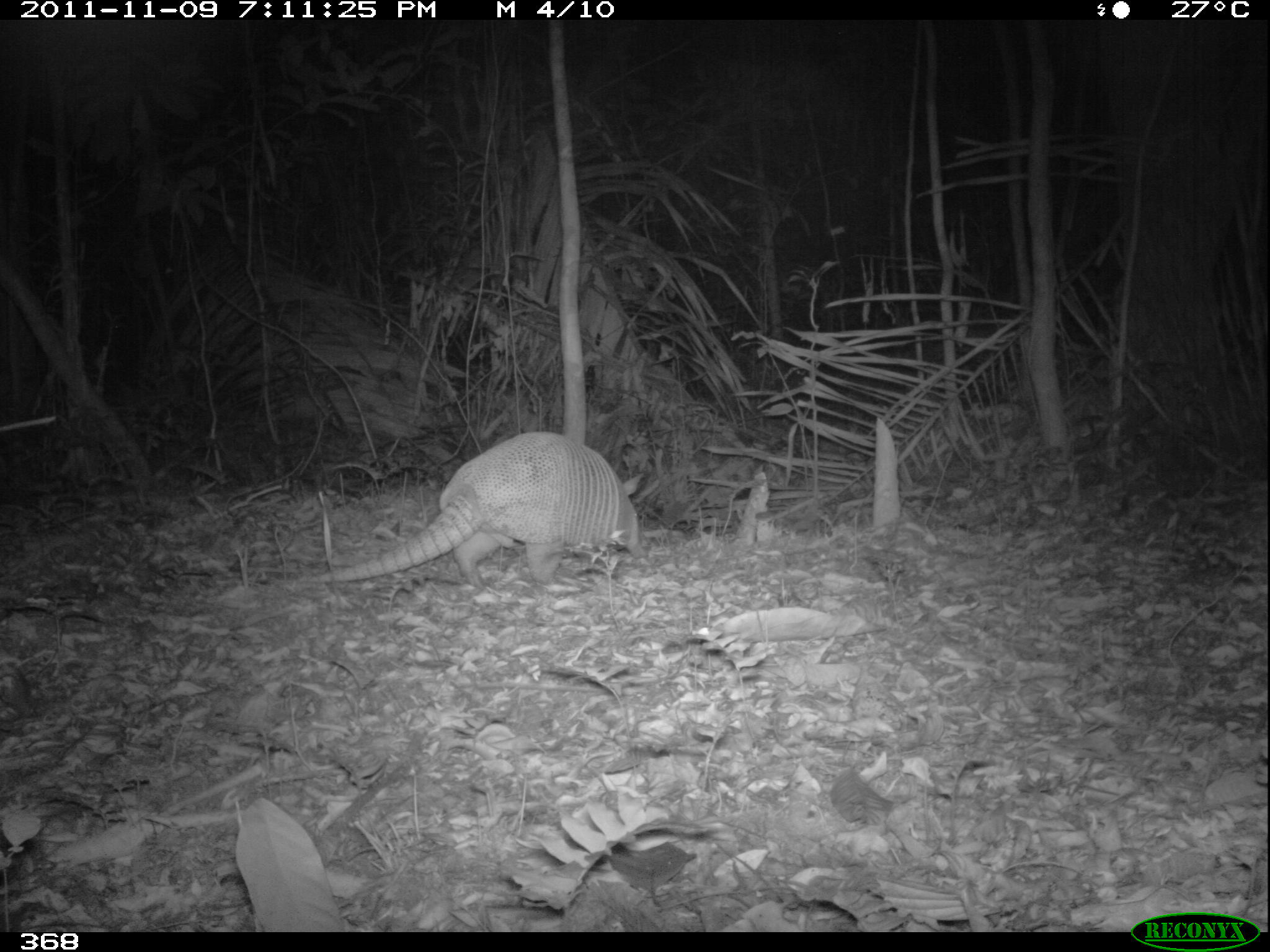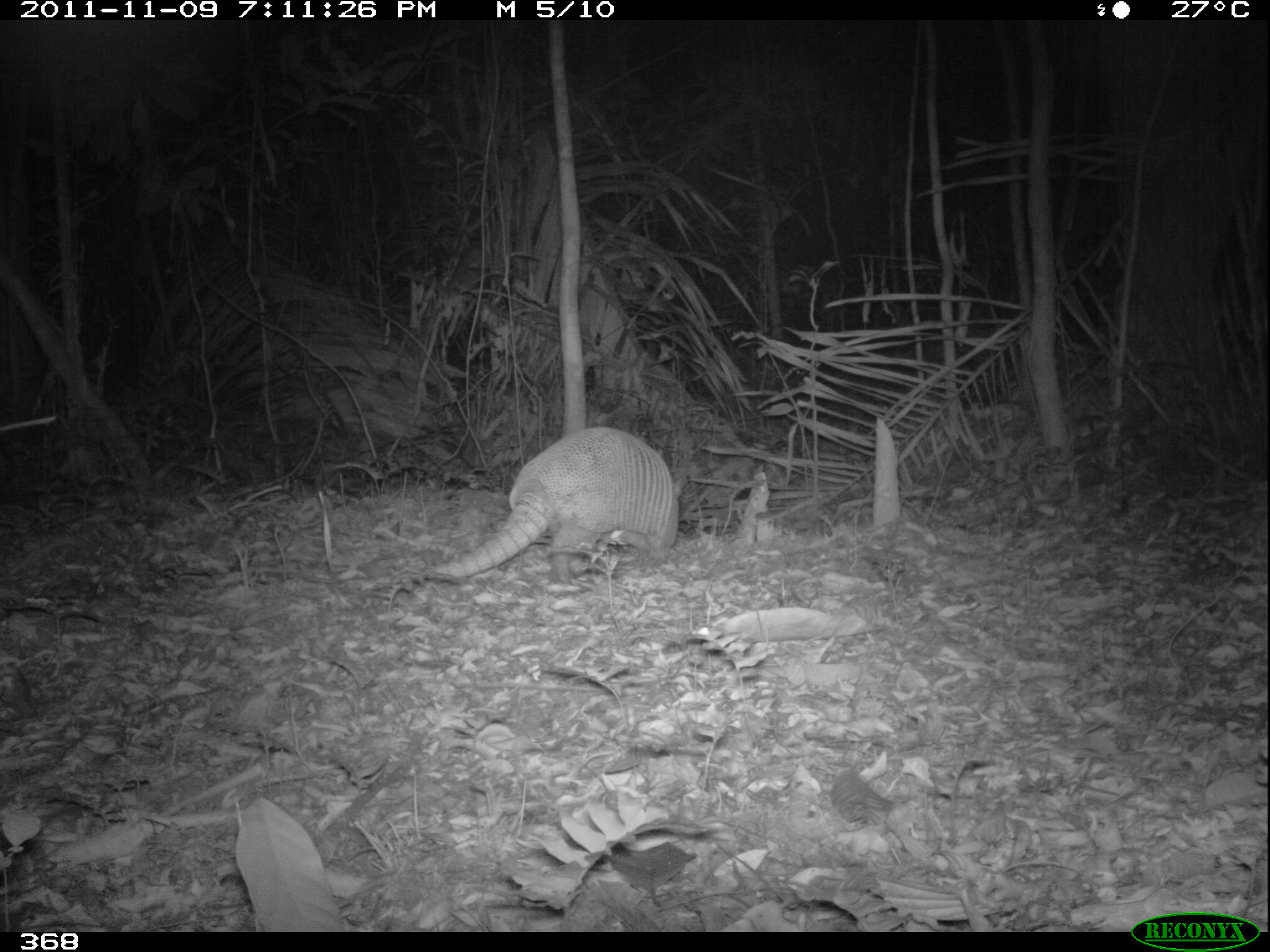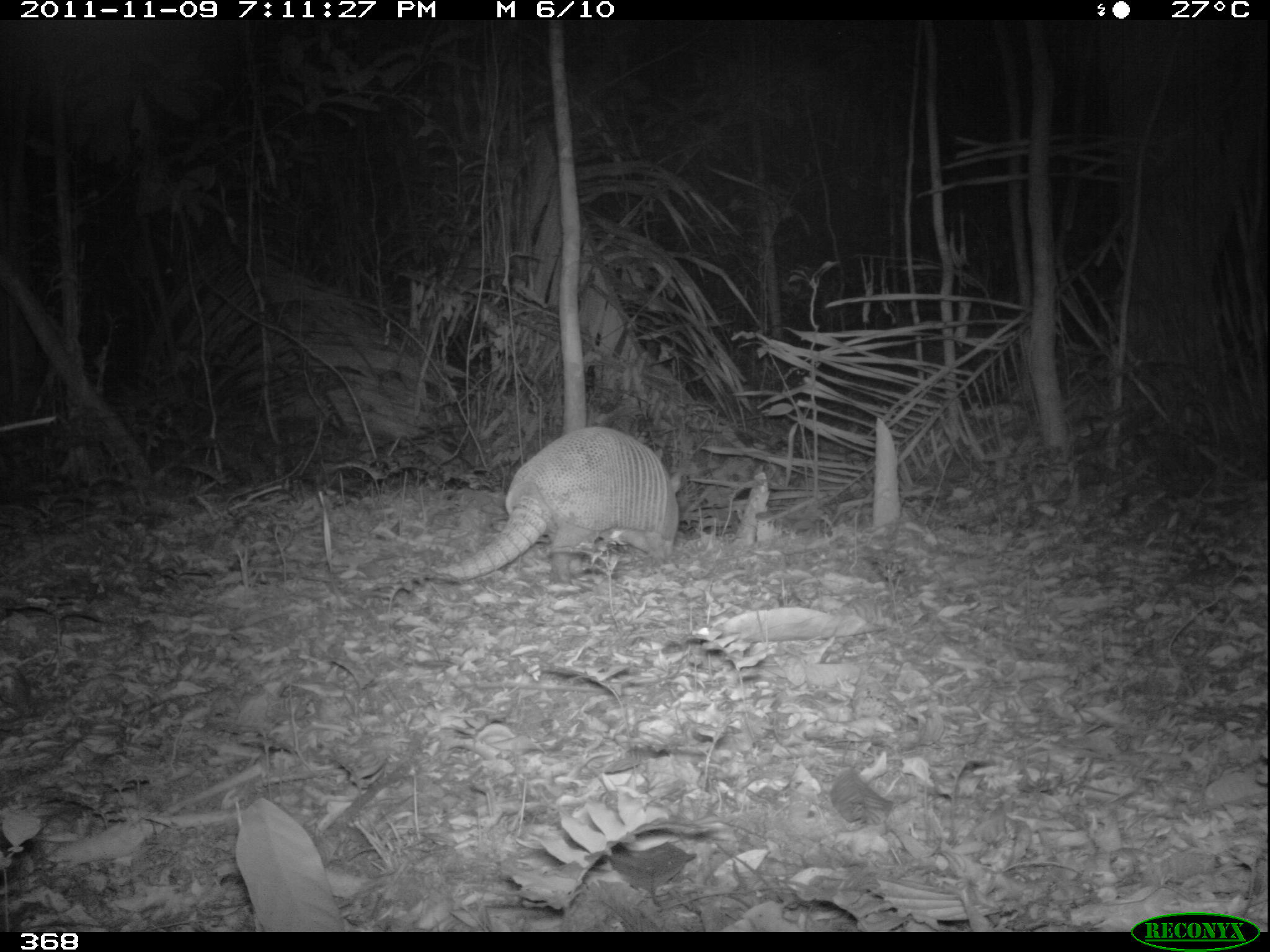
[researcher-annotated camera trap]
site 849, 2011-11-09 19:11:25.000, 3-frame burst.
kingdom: Animalia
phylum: Chordata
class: Mammalia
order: Cingulata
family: Dasypodidae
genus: Dasypus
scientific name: Dasypus kappleri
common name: greater long-nosed armadillo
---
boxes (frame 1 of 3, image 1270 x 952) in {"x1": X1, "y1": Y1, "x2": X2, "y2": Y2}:
dasypus kappleri: {"x1": 298, "y1": 431, "x2": 647, "y2": 588}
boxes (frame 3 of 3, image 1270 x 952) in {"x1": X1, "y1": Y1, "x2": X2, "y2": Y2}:
dasypus kappleri: {"x1": 359, "y1": 426, "x2": 682, "y2": 592}